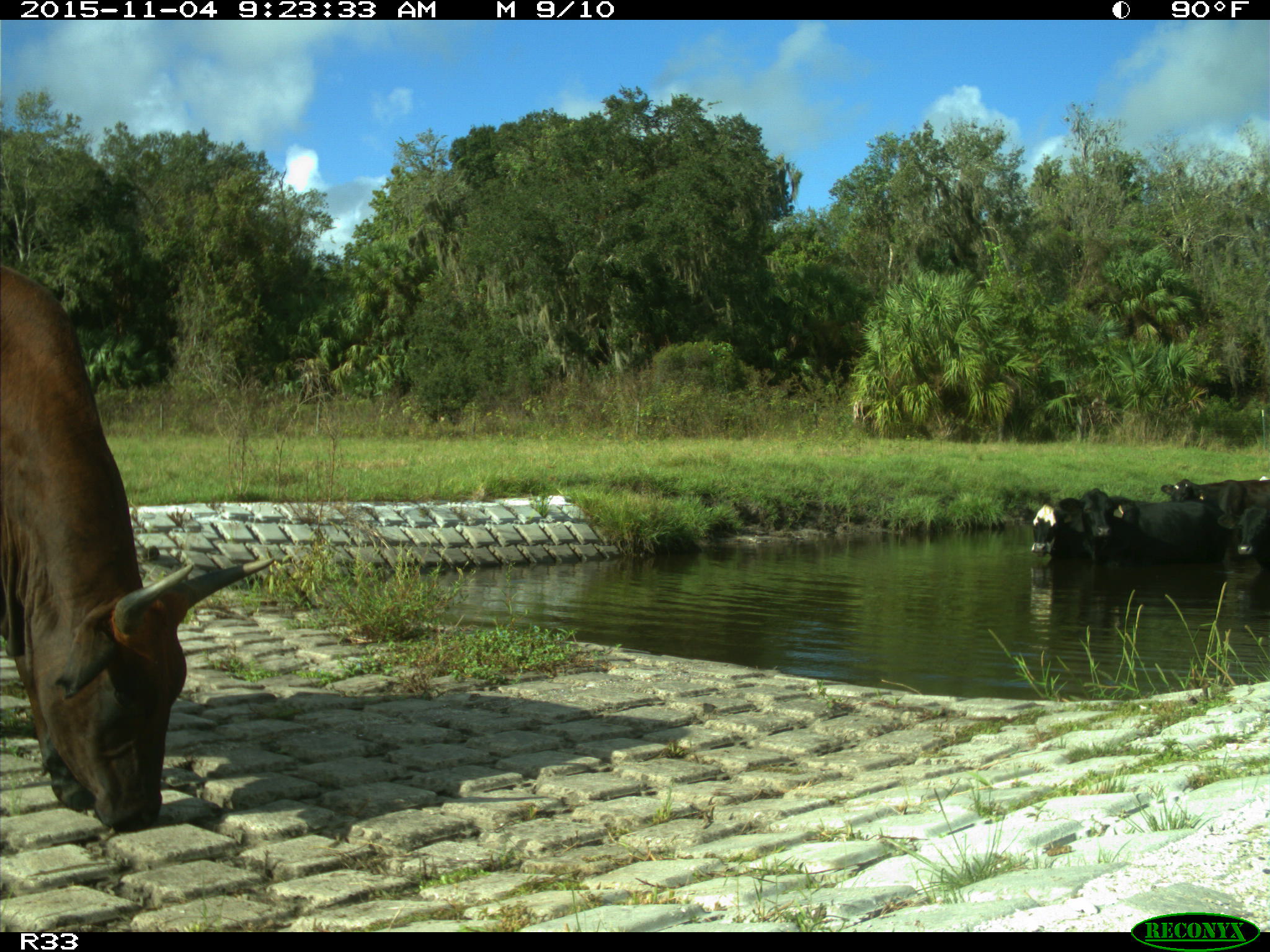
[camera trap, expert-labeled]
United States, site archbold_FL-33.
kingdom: Animalia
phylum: Chordata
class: Mammalia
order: Artiodactyla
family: Bovidae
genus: Bos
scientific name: Bos taurus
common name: domestic cow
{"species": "Bos taurus (domestic cow)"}